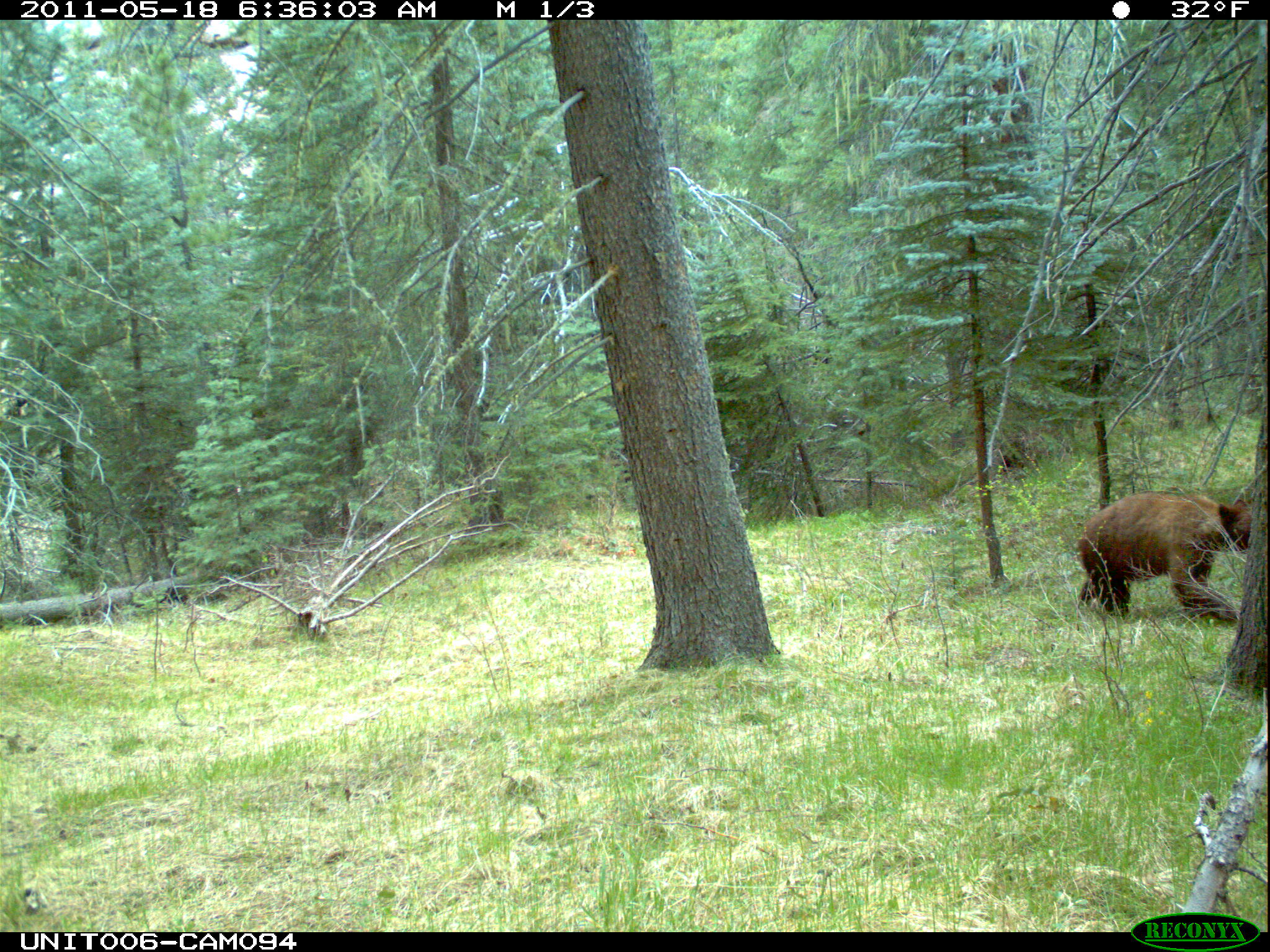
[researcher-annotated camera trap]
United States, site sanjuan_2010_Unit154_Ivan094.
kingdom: Animalia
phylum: Chordata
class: Mammalia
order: Carnivora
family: Ursidae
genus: Ursus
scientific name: Ursus americanus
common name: american black bear